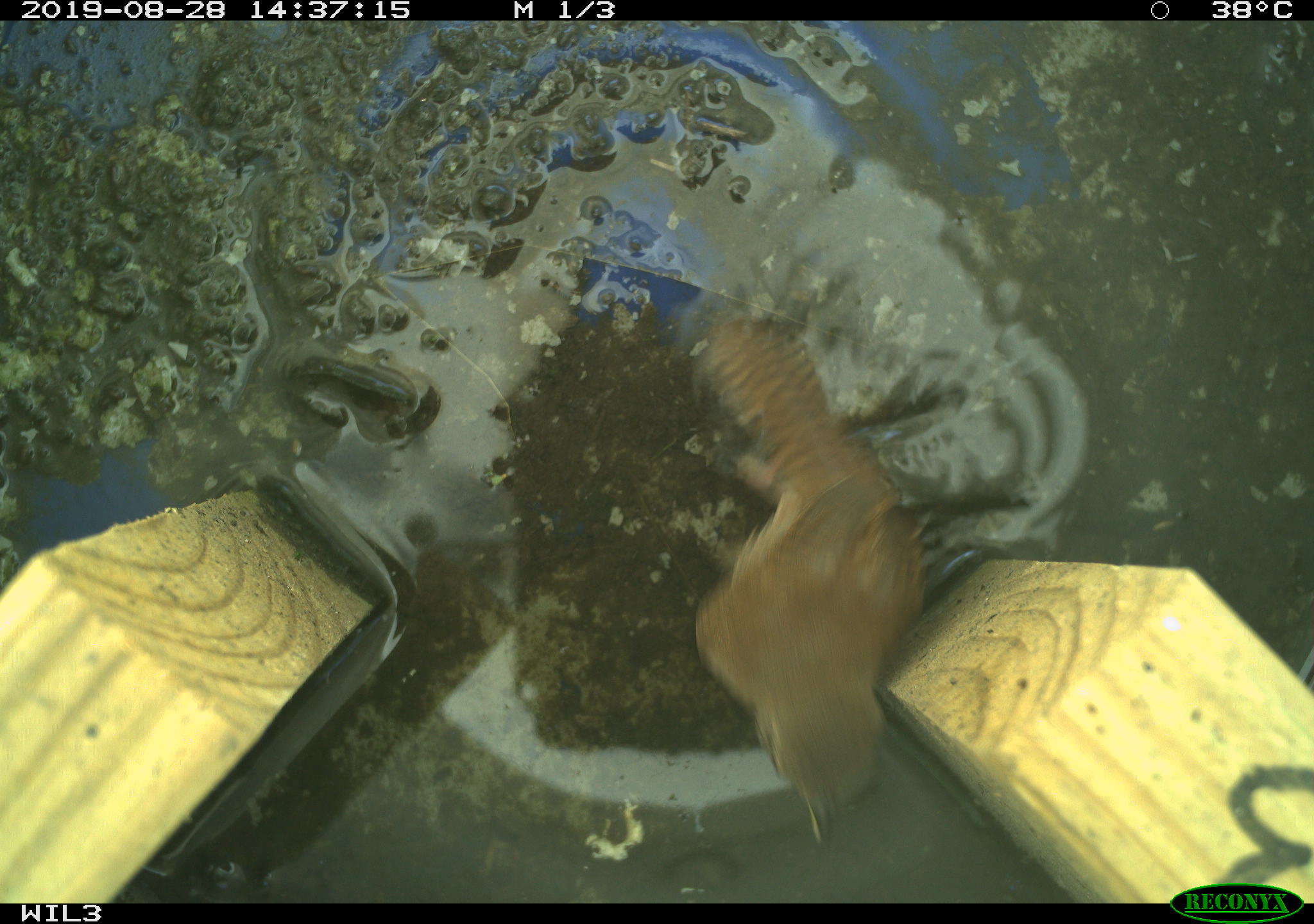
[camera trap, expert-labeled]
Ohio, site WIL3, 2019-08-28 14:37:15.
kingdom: Animalia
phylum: Chordata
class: Aves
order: Passeriformes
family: Troglodytidae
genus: Troglodytes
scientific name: Troglodytes aedon aedon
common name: northern house wren